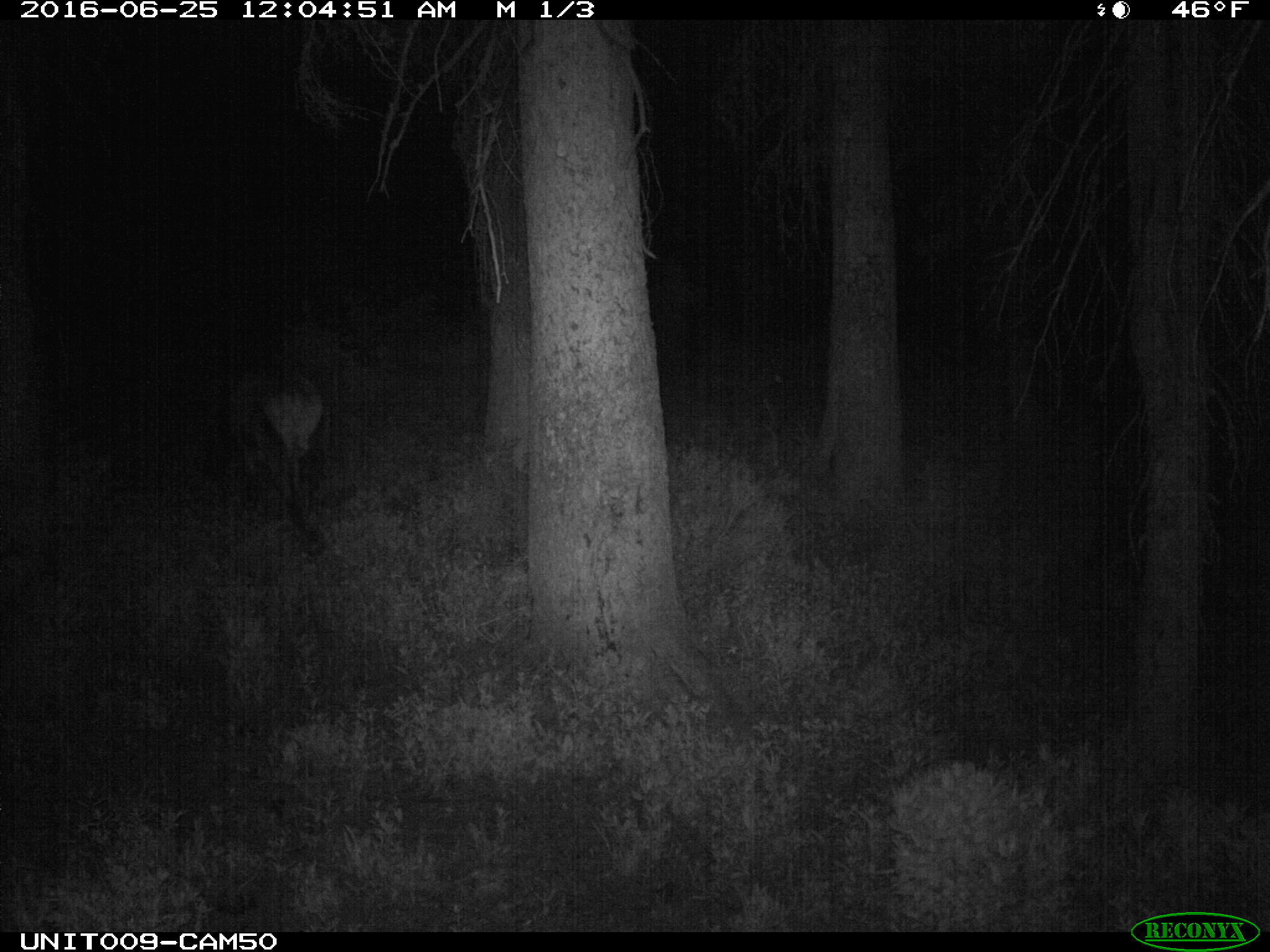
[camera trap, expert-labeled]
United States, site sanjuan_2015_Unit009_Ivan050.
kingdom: Animalia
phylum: Chordata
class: Mammalia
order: Artiodactyla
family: Cervidae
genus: Cervus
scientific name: Cervus elaphus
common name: red deer